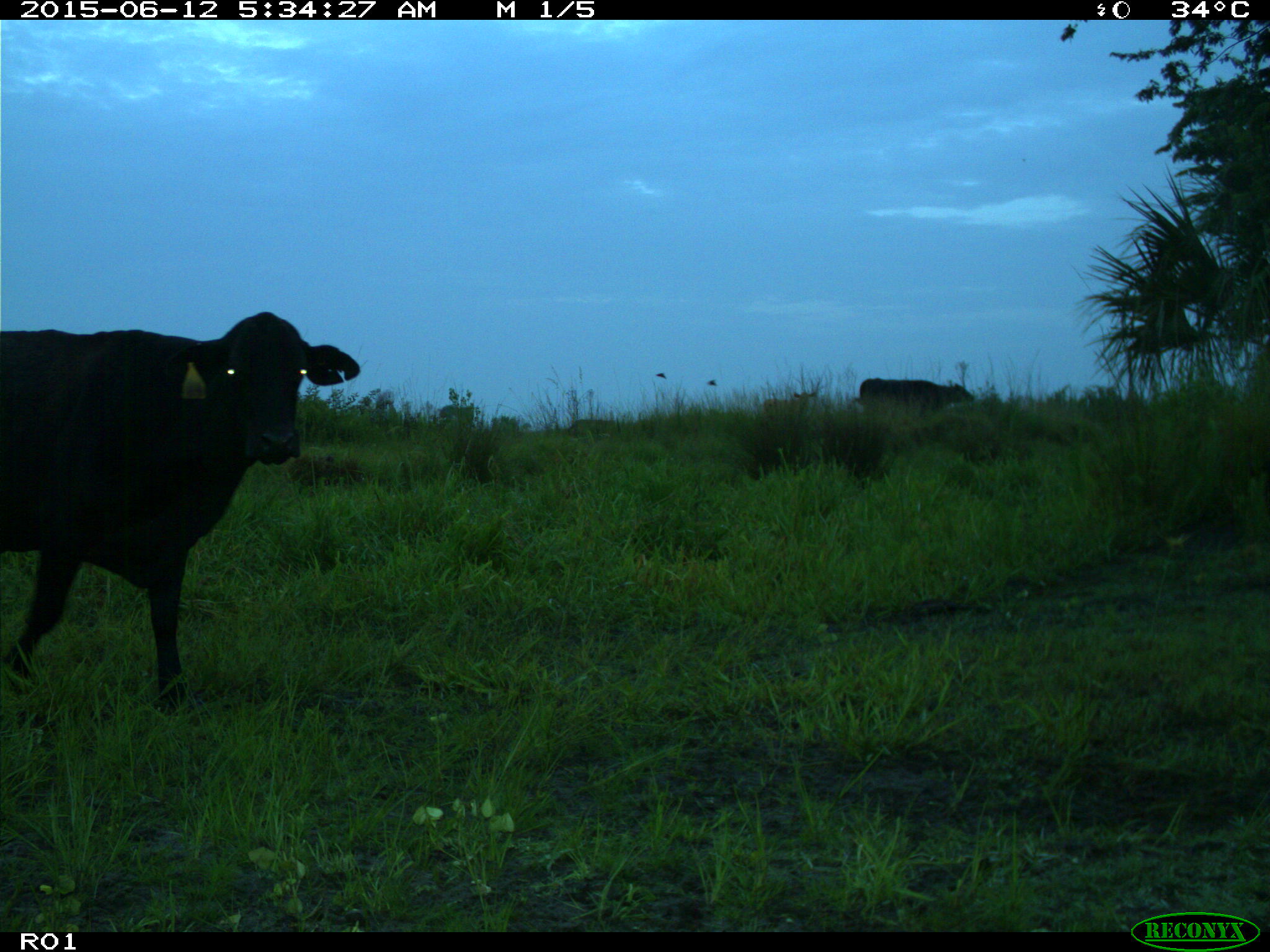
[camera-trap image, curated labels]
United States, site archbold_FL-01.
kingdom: Animalia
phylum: Chordata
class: Mammalia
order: Artiodactyla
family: Bovidae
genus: Bos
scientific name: Bos taurus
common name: domestic cow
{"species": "Bos taurus (domestic cow)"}